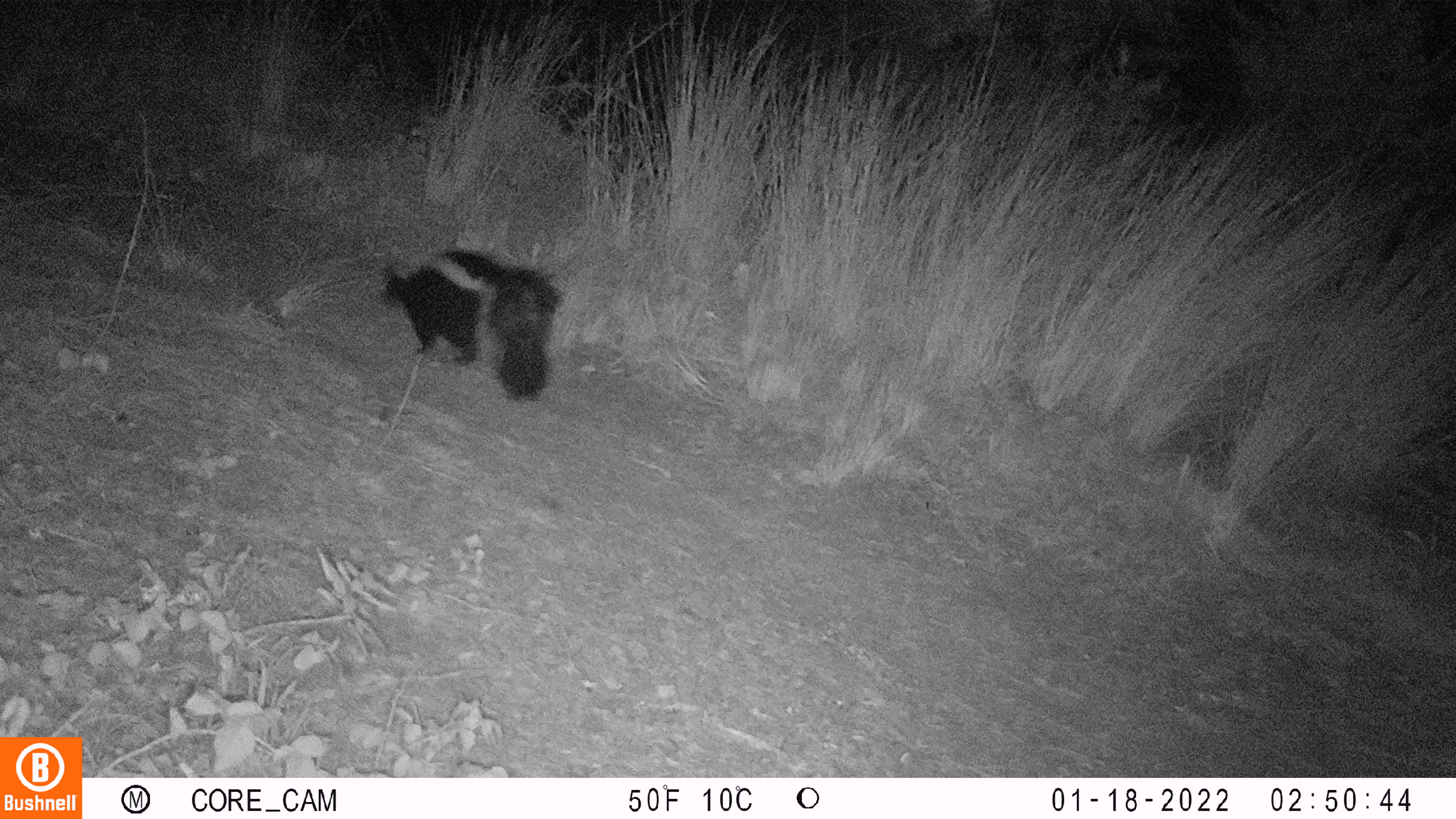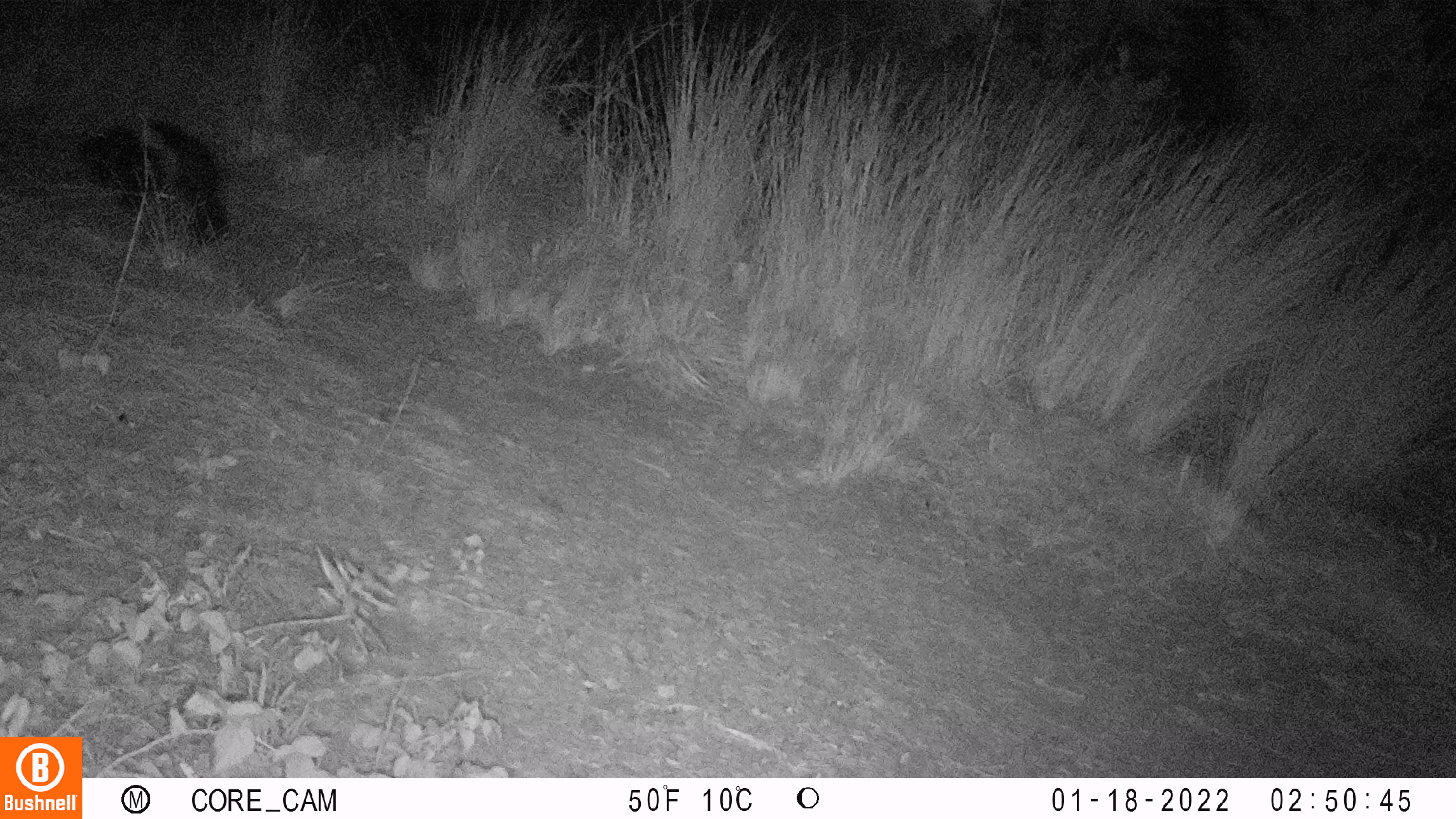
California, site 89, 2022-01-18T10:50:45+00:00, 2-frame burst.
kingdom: Animalia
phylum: Chordata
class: Mammalia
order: Carnivora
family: Mephitidae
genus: Mephitis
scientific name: Mephitis mephitis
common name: striped skunk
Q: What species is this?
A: Striped skunk (Mephitis mephitis).